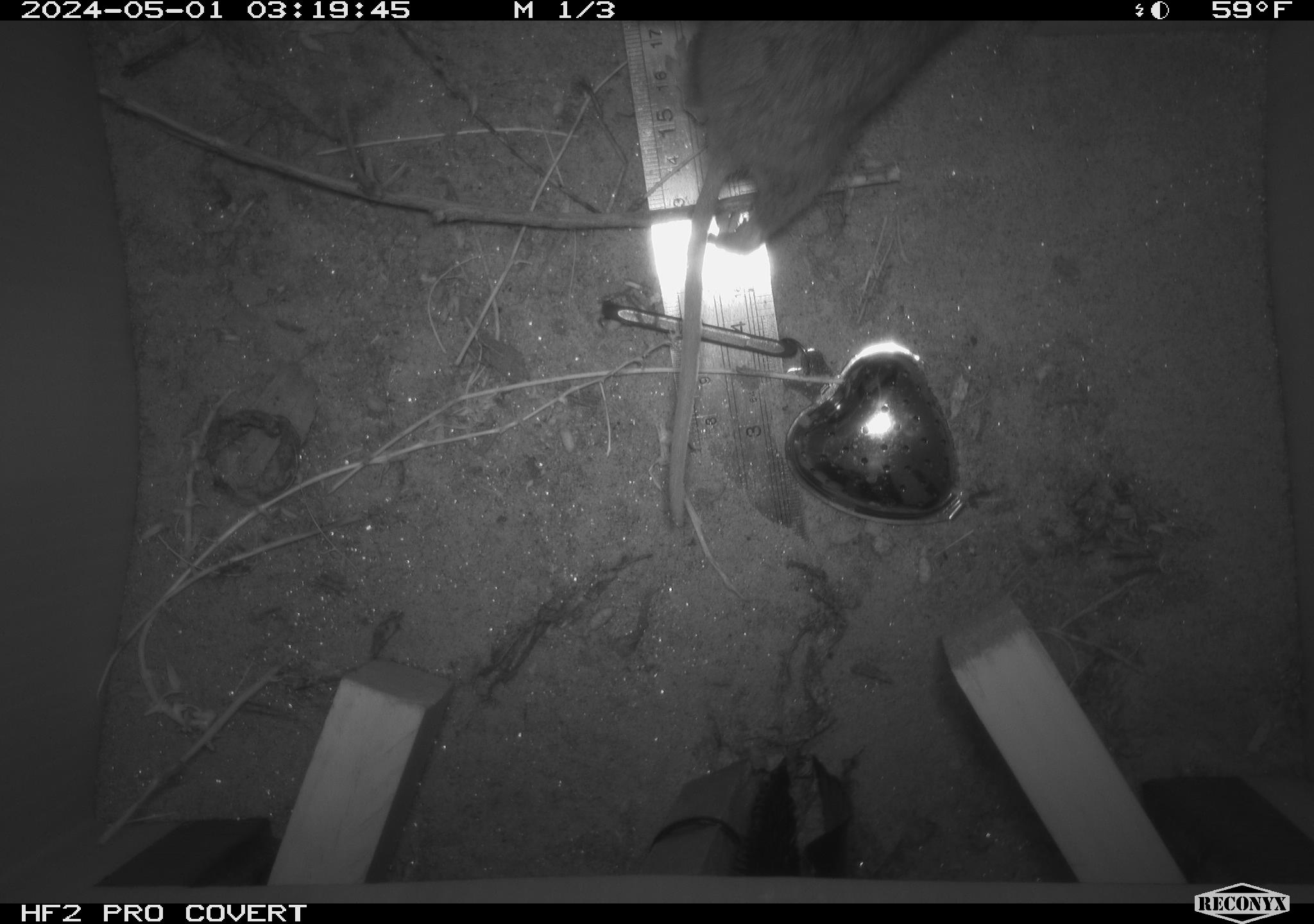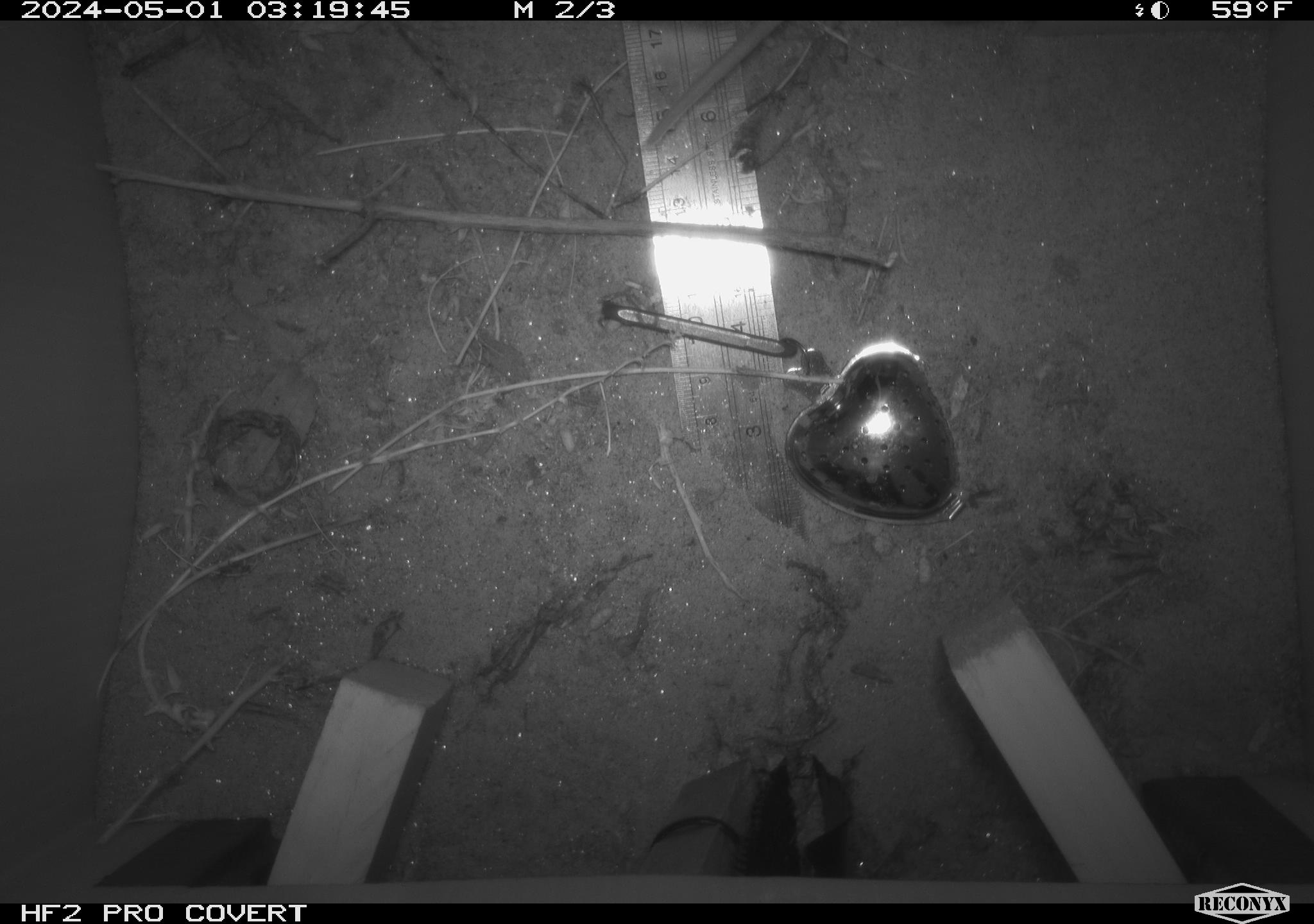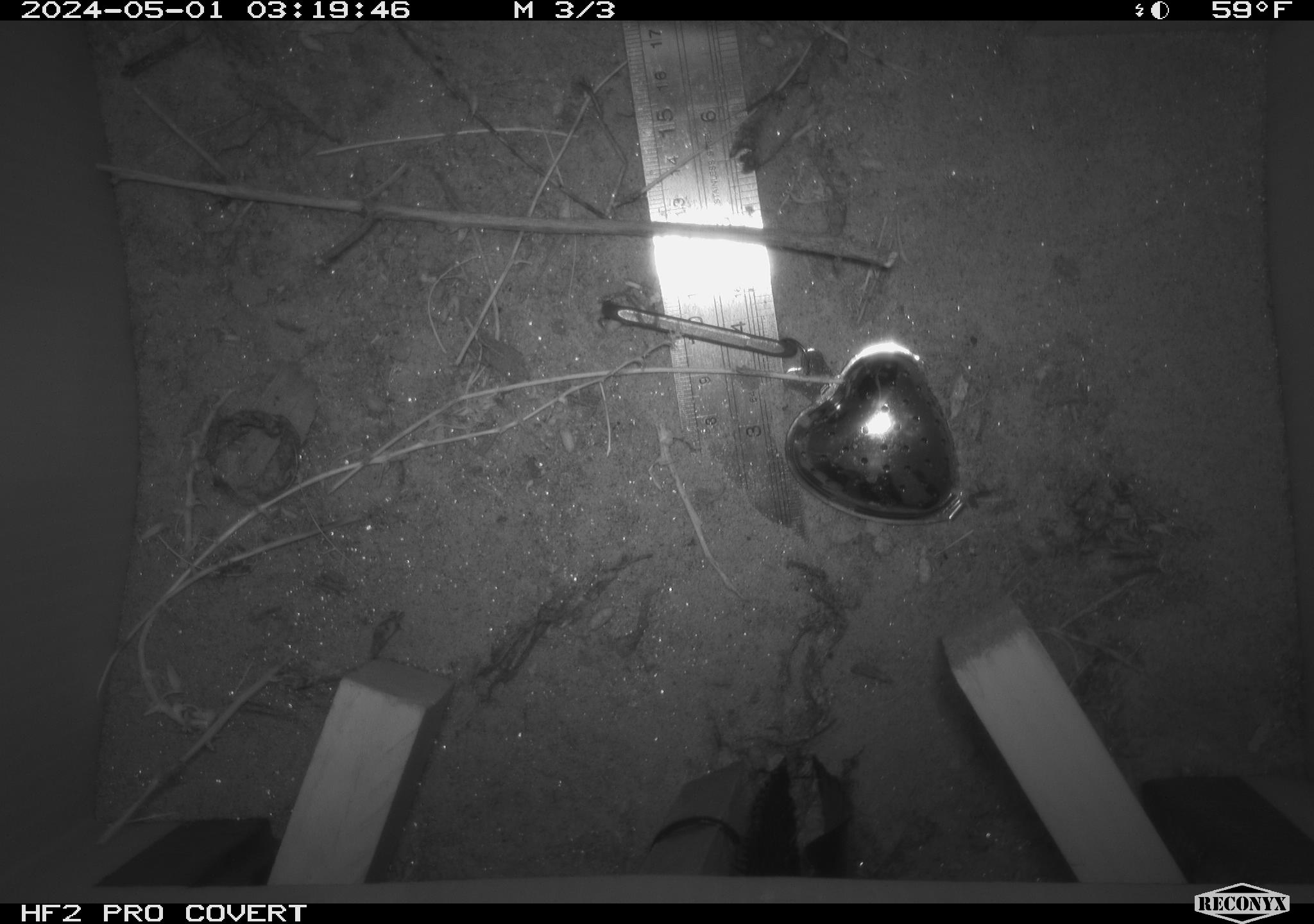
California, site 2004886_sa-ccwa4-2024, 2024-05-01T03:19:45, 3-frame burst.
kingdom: Animalia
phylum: Chordata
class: Mammalia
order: Rodentia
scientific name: Rodentia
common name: woodrat or rat or mouse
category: woodrat or rat or mouse species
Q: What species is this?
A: Woodrat or rat or mouse species (woodrat or rat or mouse) (Rodentia).